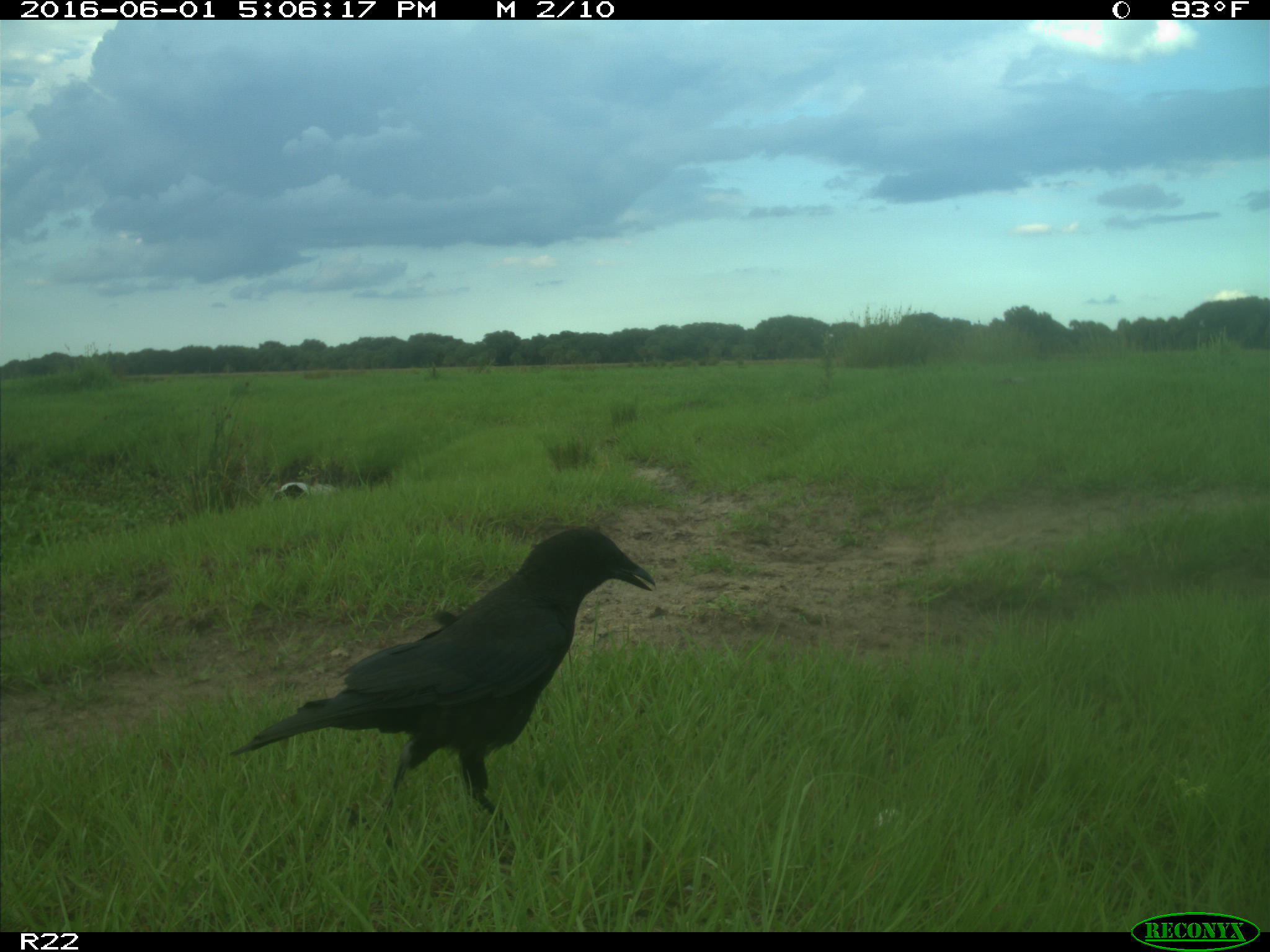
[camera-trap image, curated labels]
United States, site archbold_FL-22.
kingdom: Animalia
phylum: Chordata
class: Aves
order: Passeriformes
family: Corvidae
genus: Corvus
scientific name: Corvus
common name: crows and ravens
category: unidentified corvus